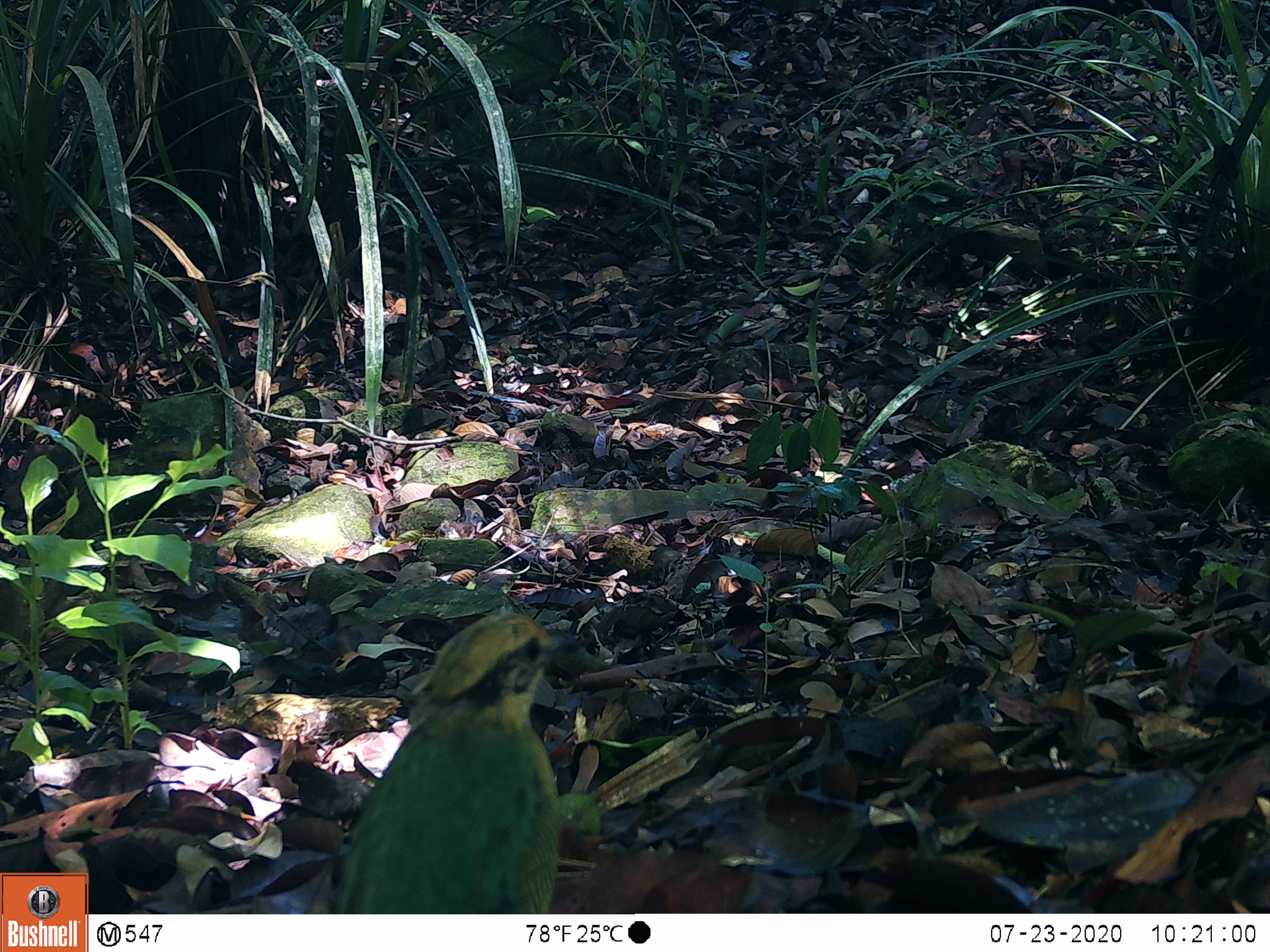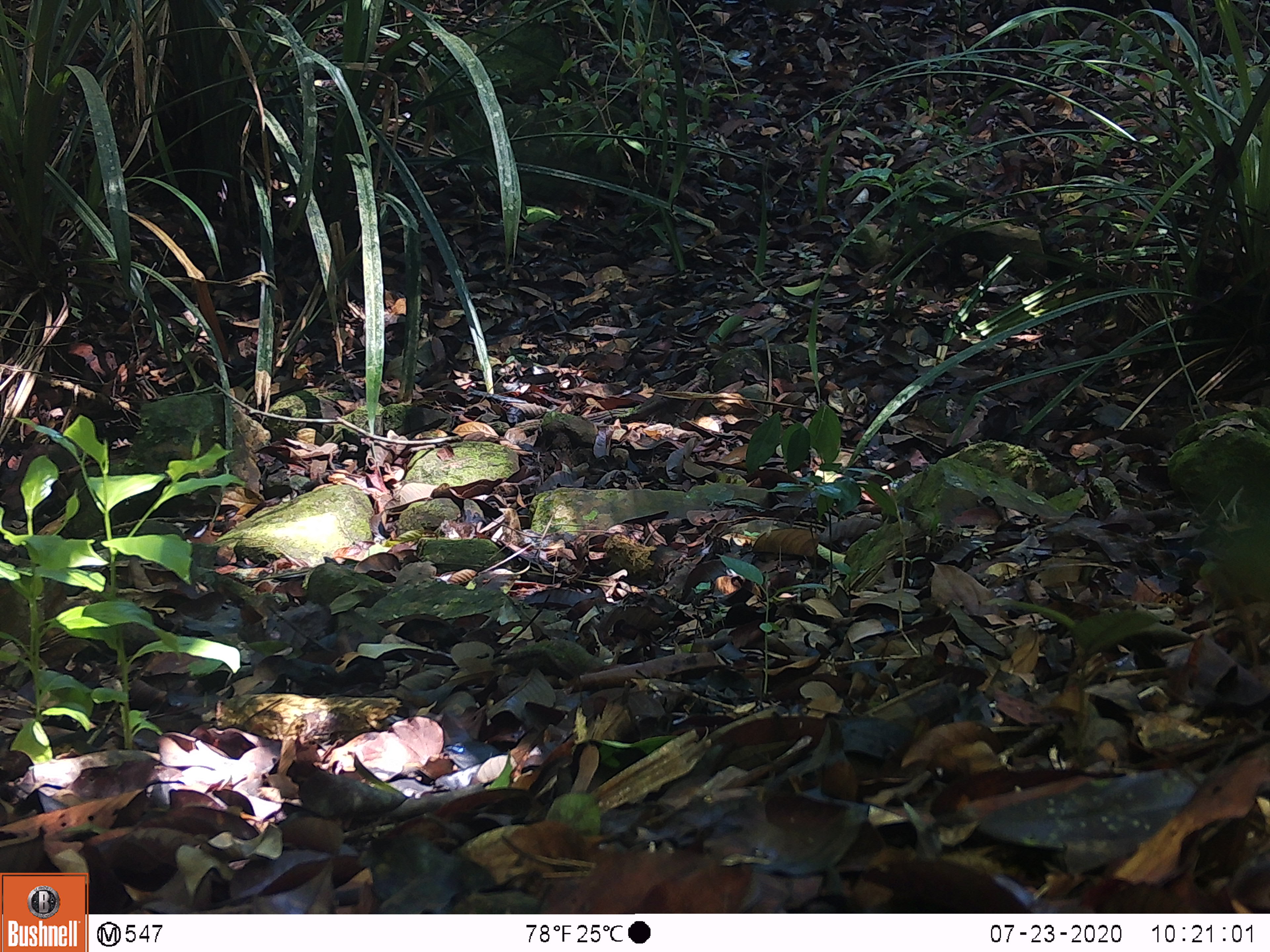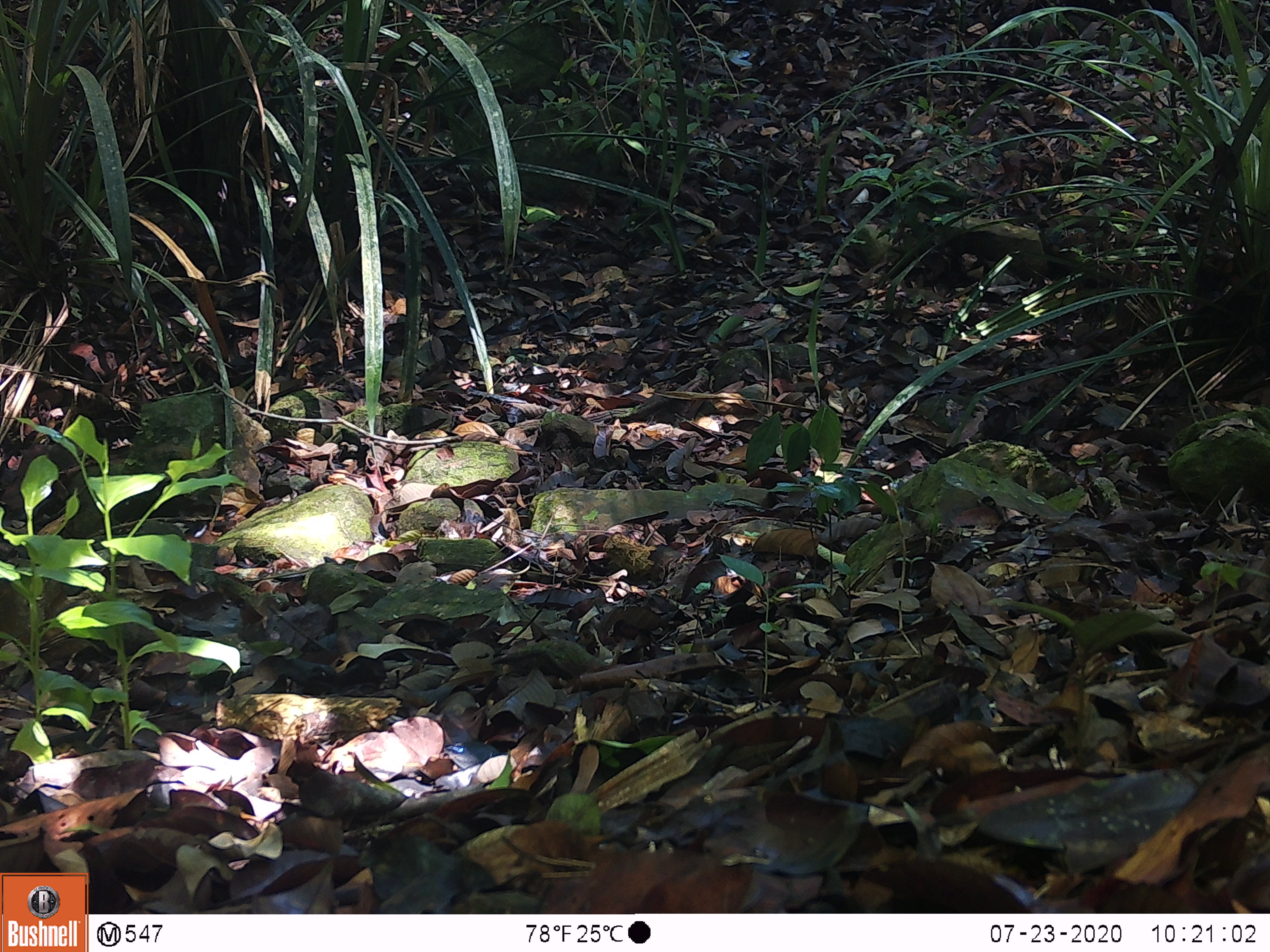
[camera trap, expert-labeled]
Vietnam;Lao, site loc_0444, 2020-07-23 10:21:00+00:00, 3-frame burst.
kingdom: Animalia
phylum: Chordata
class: Aves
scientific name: Aves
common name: bird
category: unidentified bird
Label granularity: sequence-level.